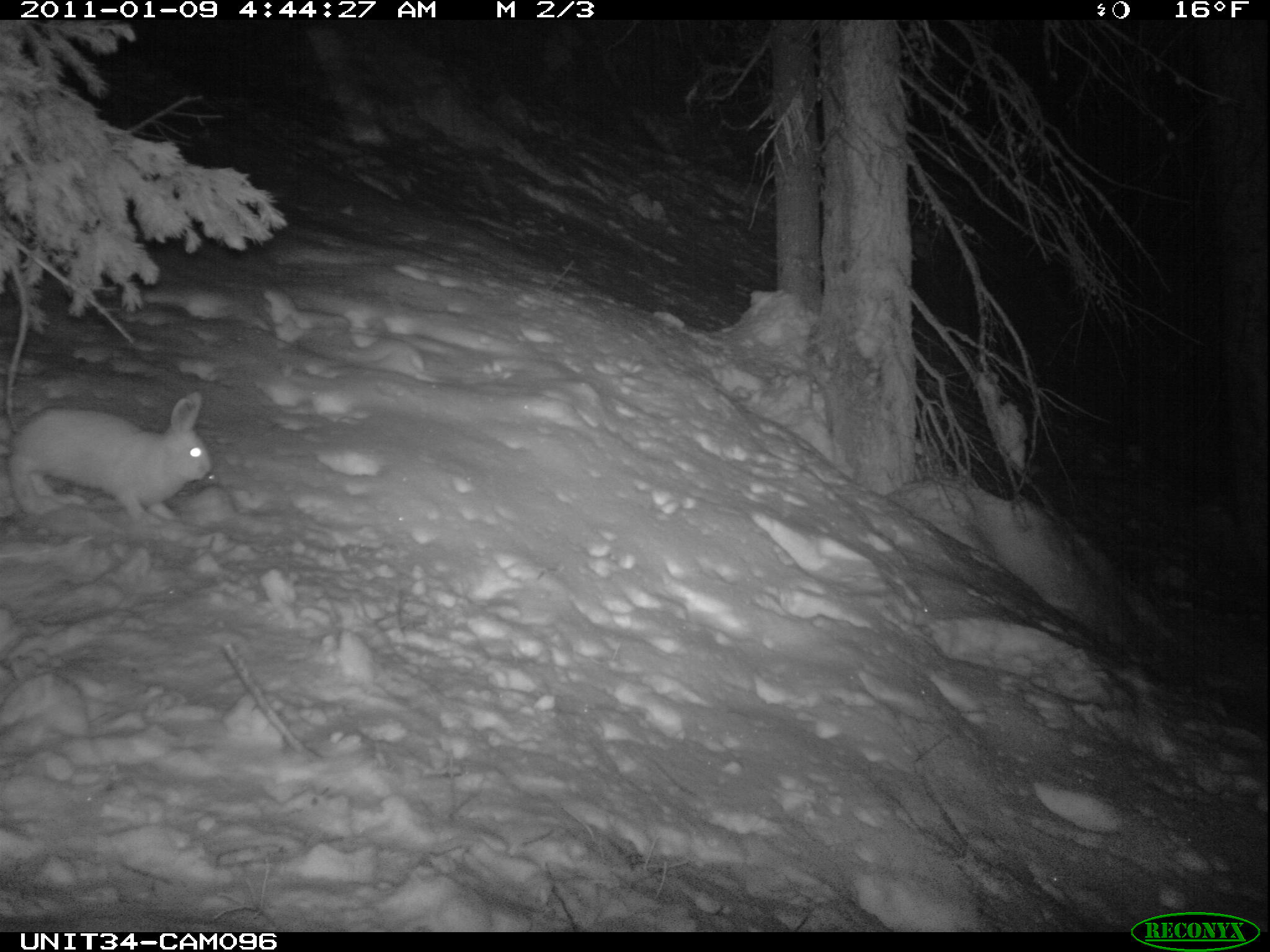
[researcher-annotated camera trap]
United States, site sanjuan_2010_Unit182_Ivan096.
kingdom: Animalia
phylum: Chordata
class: Mammalia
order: Lagomorpha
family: Leporidae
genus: Lepus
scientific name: Lepus americanus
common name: snowshoe hare